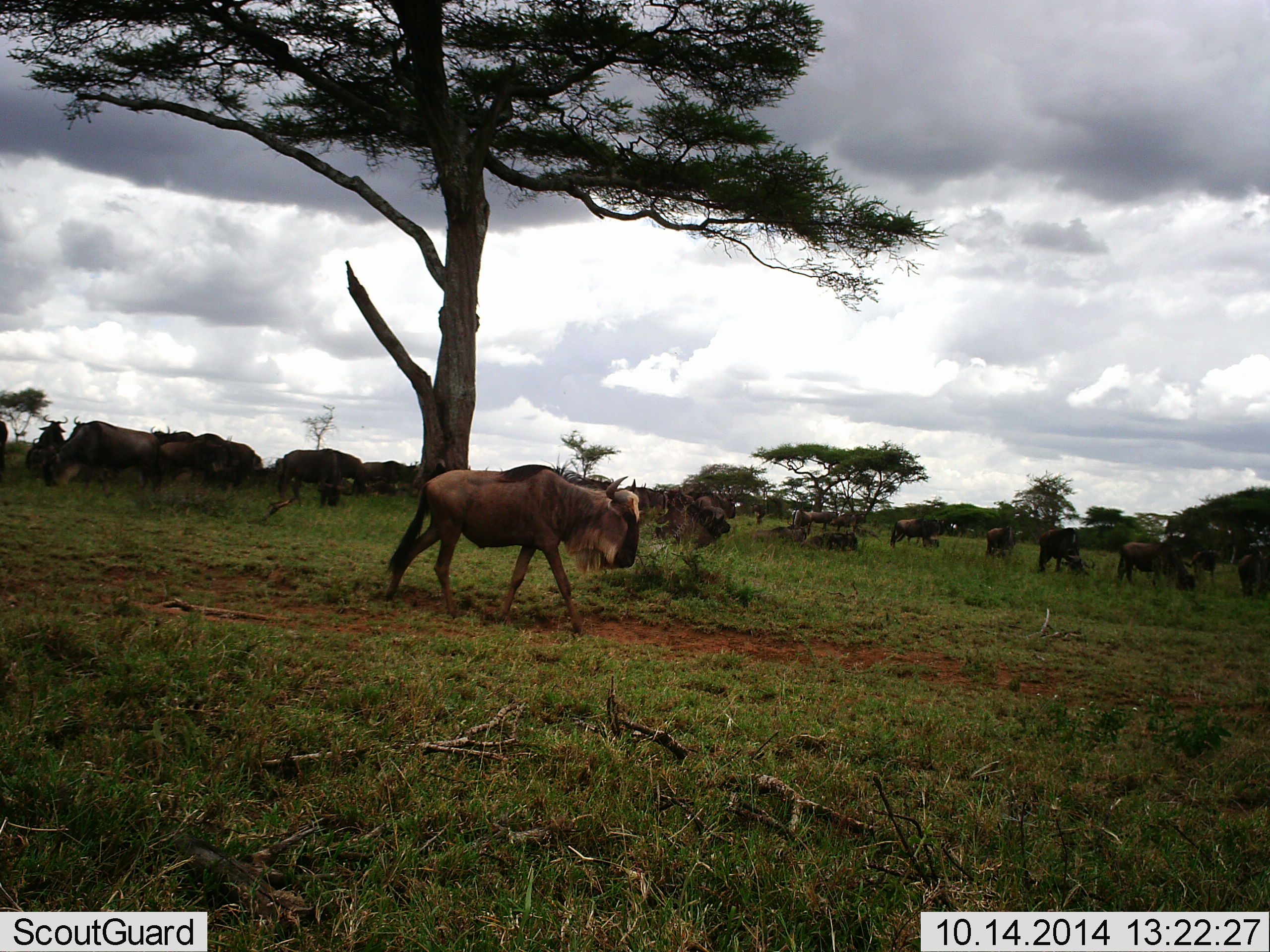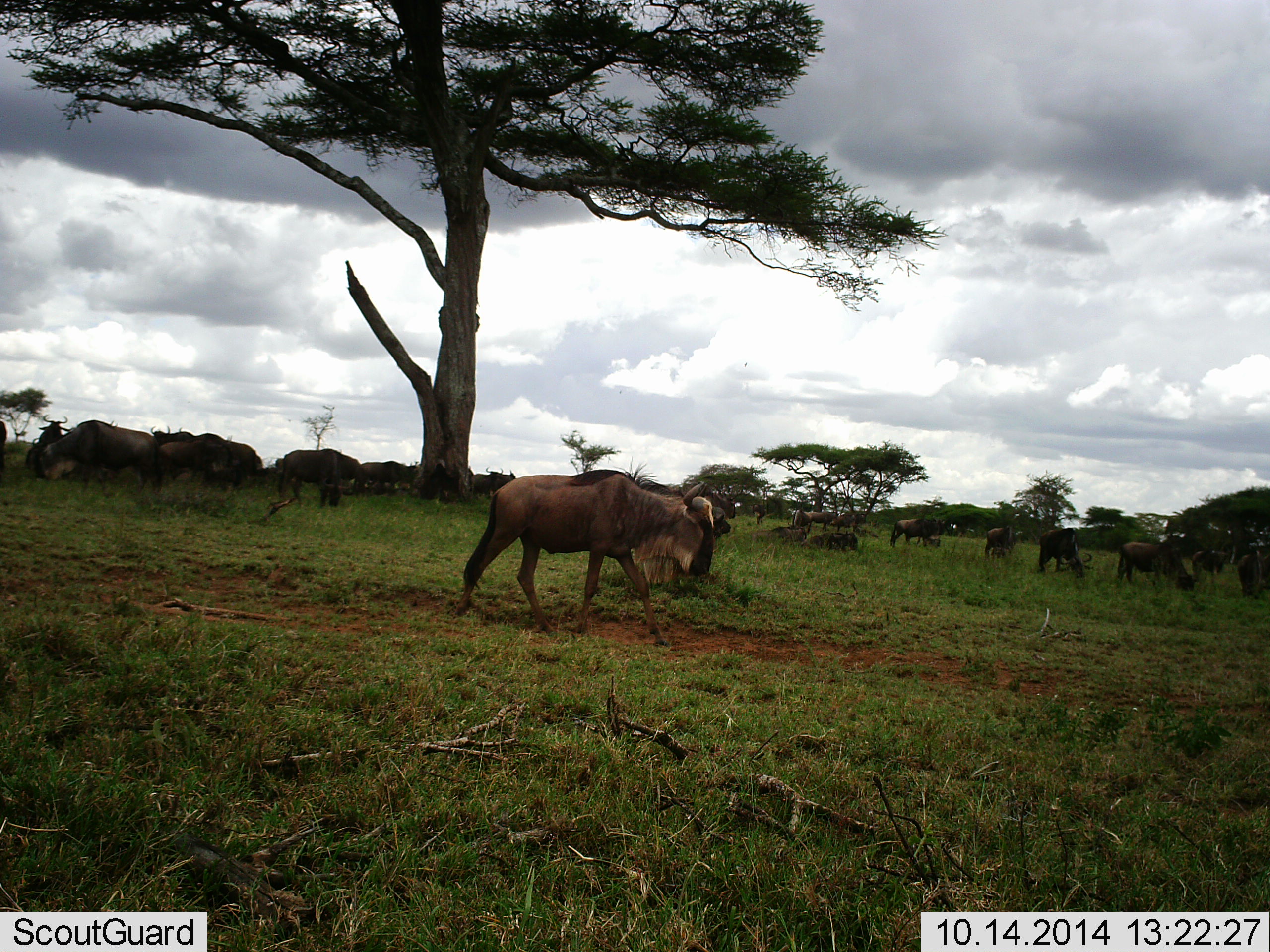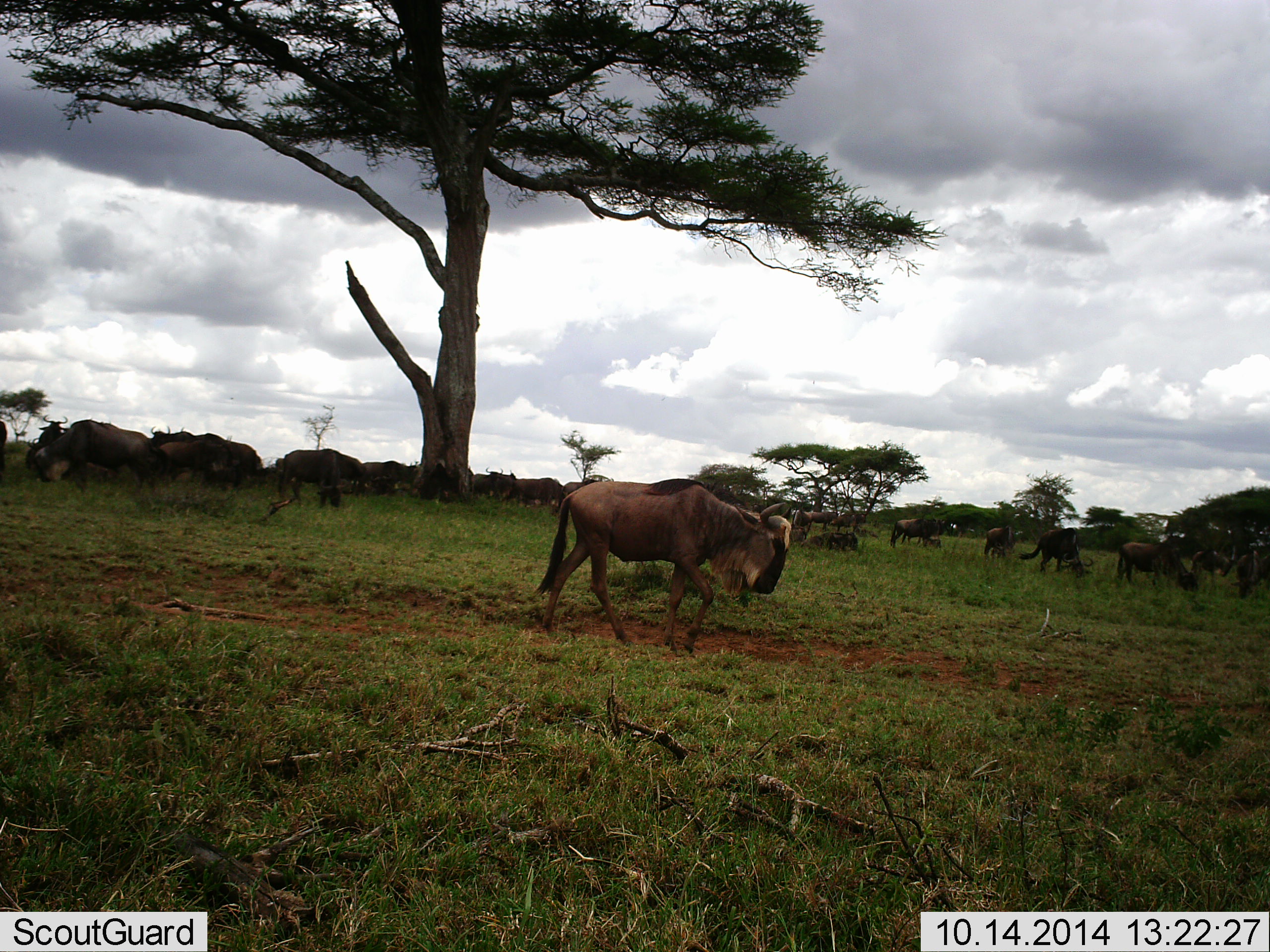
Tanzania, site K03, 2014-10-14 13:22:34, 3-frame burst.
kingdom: Animalia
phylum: Chordata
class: Mammalia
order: Artiodactyla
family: Bovidae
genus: Connochaetes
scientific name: Connochaetes taurinus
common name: blue wildebeest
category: wildebeest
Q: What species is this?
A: Wildebeest (blue wildebeest) (Connochaetes taurinus).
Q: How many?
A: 11-50.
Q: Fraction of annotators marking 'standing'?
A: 80%.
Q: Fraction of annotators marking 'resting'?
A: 40%.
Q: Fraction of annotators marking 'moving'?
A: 80%.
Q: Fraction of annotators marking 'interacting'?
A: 0%.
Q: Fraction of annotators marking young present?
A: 10%.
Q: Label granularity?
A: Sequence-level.